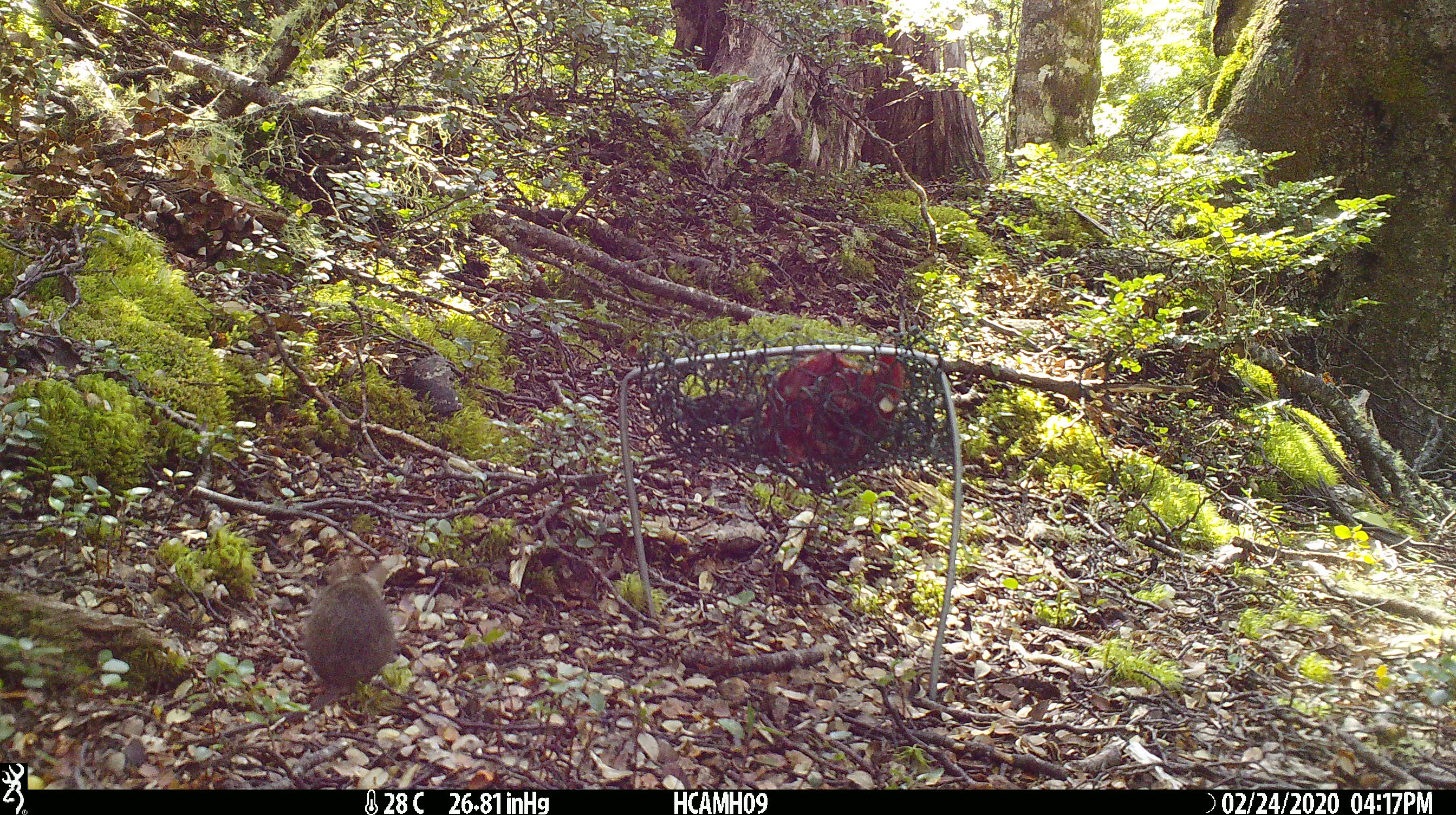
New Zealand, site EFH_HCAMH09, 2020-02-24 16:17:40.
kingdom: Animalia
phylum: Chordata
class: Mammalia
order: Rodentia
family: Muridae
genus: Mus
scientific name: Mus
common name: mouse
Mouse (Mus).